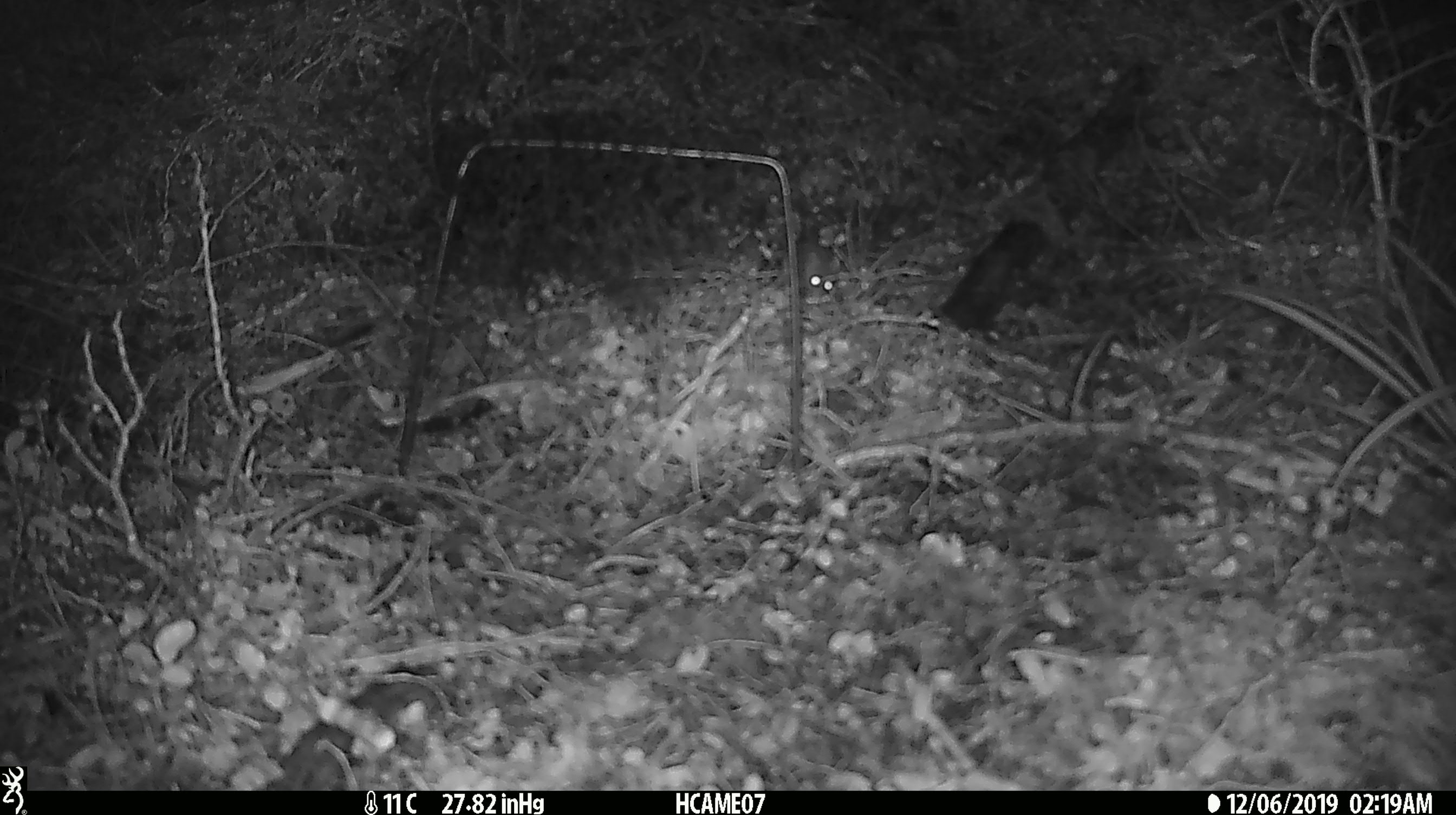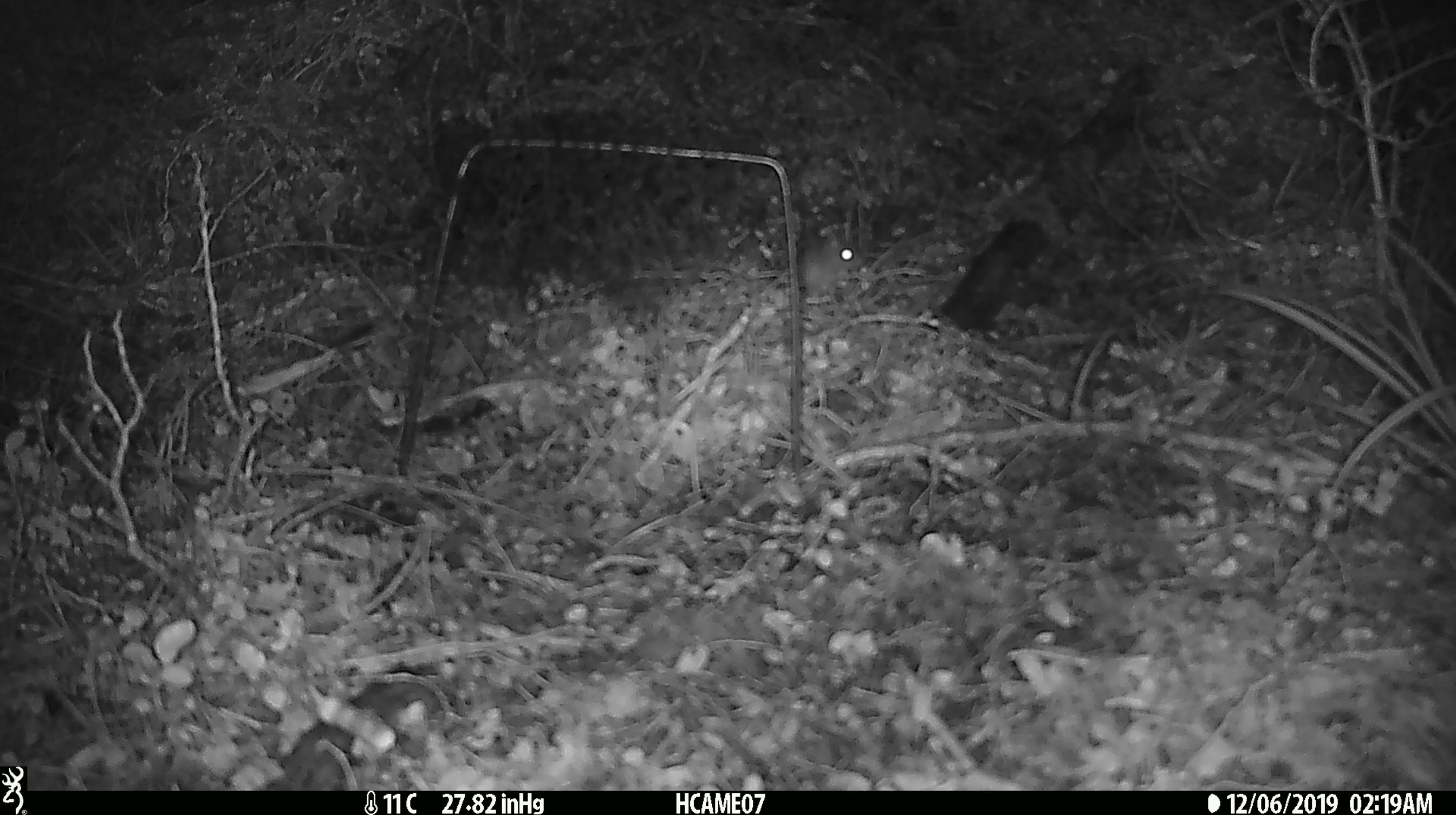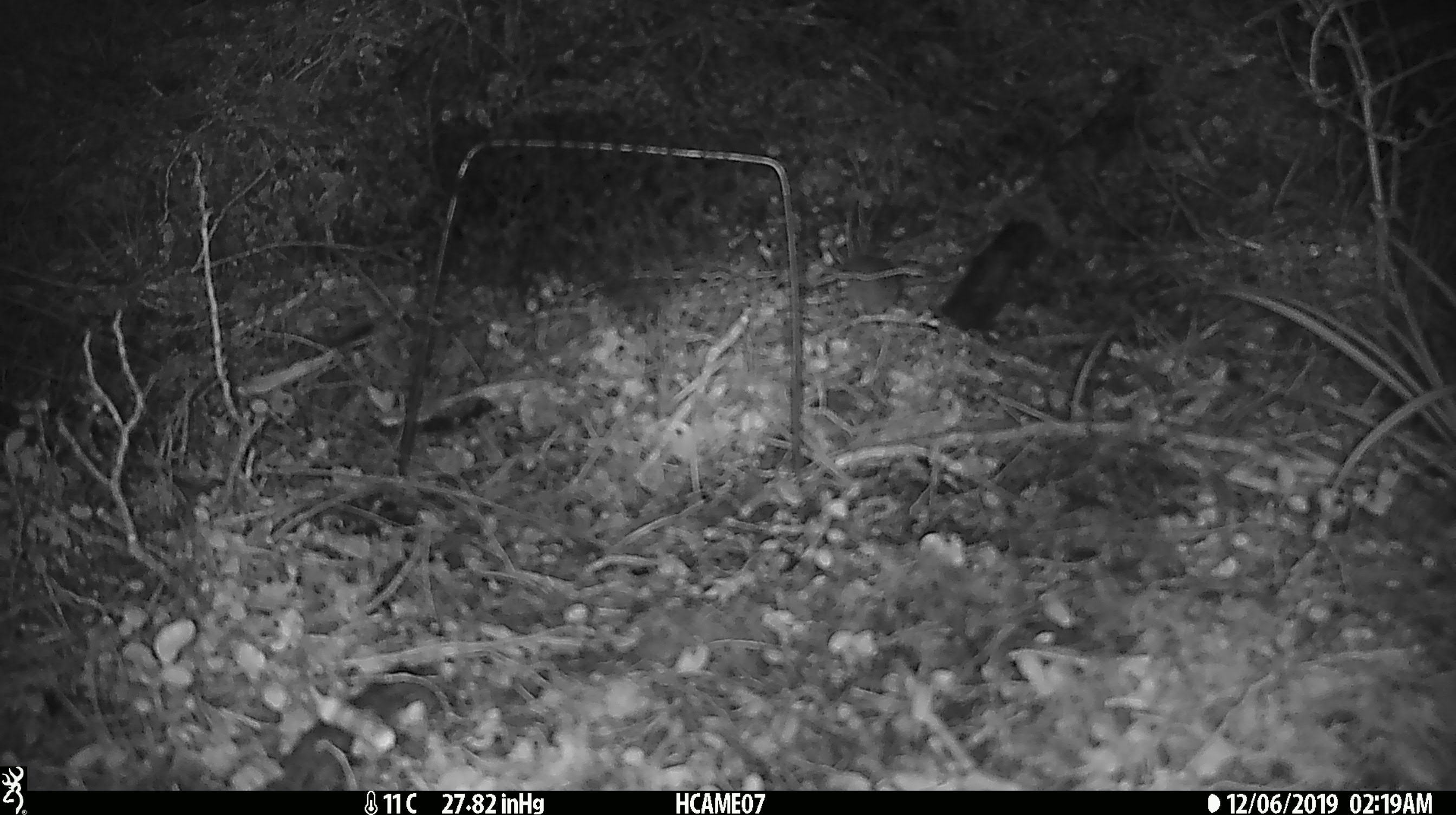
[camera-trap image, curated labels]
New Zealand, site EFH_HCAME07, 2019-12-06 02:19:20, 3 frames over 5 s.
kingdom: Animalia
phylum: Chordata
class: Mammalia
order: Rodentia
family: Muridae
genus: Mus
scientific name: Mus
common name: mouse